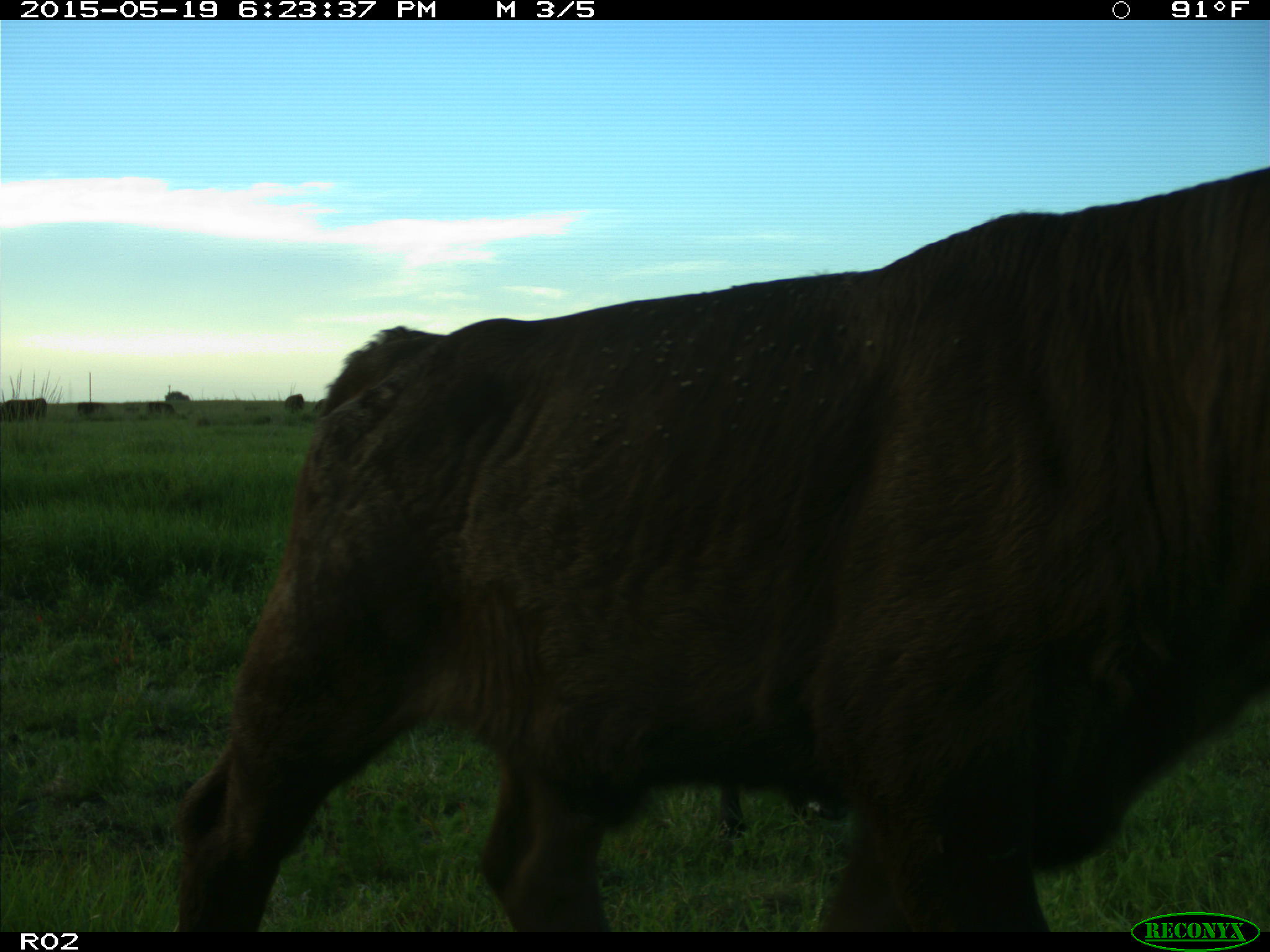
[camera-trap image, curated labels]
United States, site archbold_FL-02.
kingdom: Animalia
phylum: Chordata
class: Mammalia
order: Artiodactyla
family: Bovidae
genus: Bos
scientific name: Bos taurus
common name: domestic cow